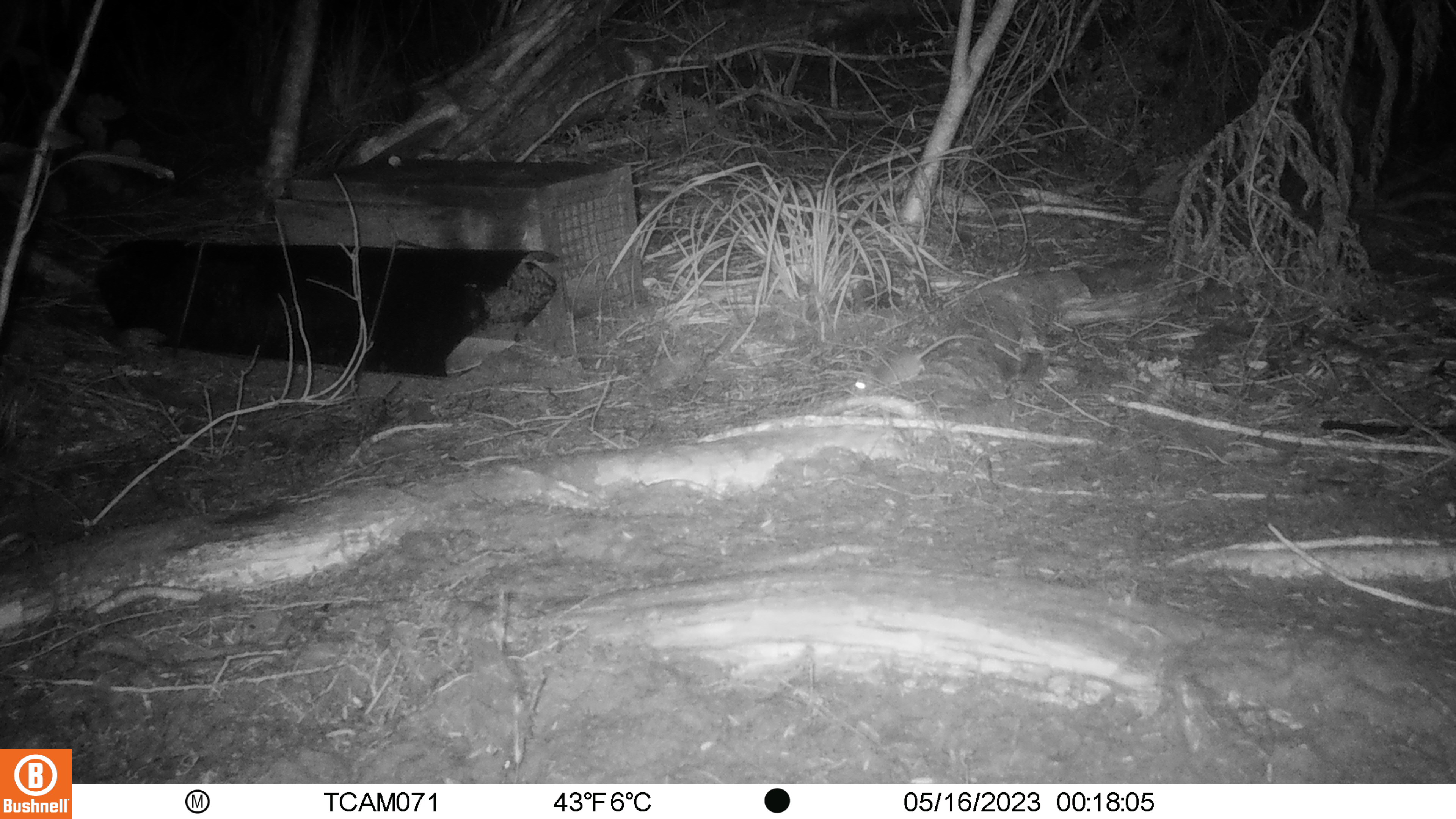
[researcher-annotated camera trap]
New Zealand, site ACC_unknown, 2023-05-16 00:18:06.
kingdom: Animalia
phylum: Chordata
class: Mammalia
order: Rodentia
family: Muridae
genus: Mus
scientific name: Mus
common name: mouse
Mouse (Mus).